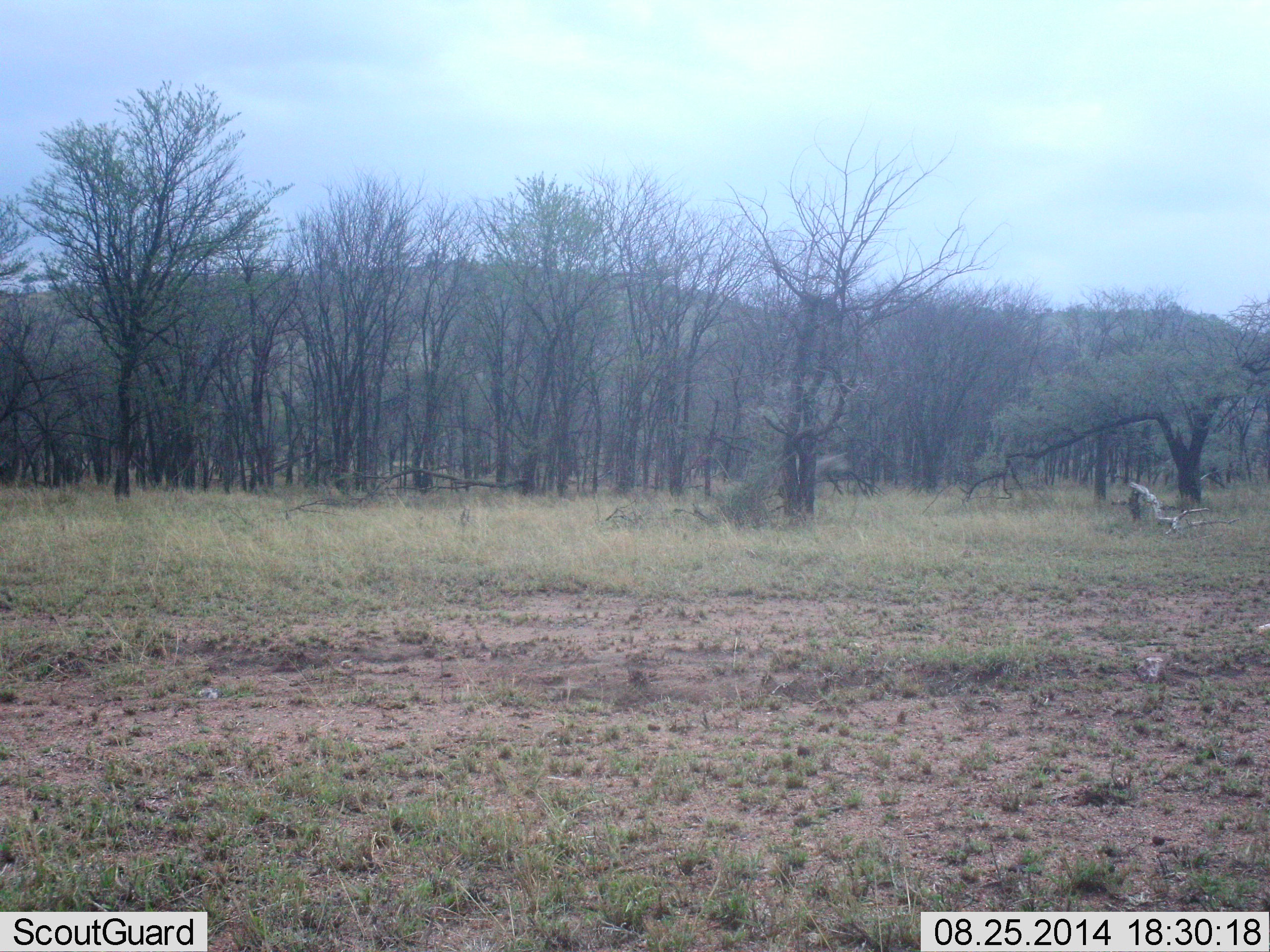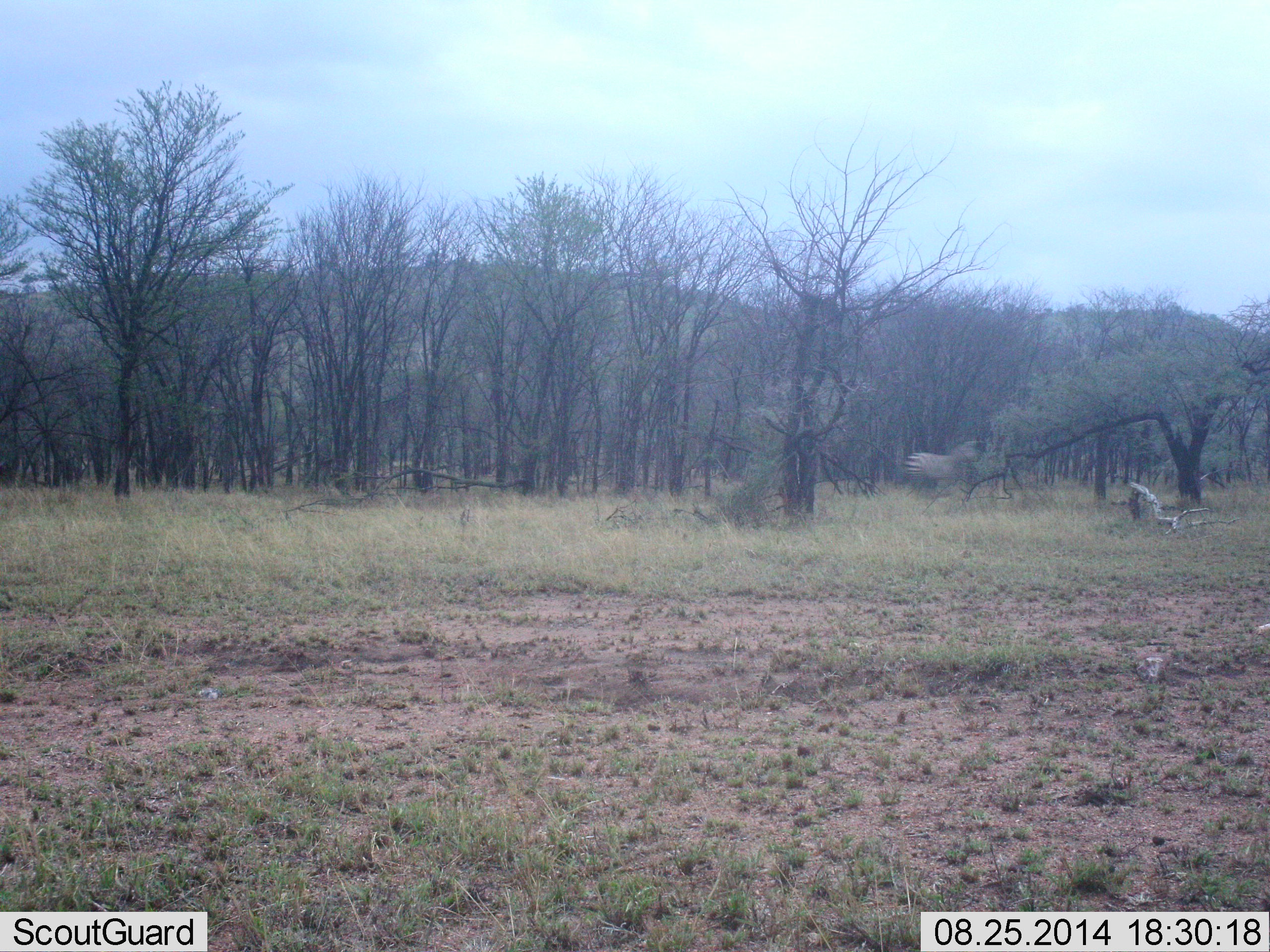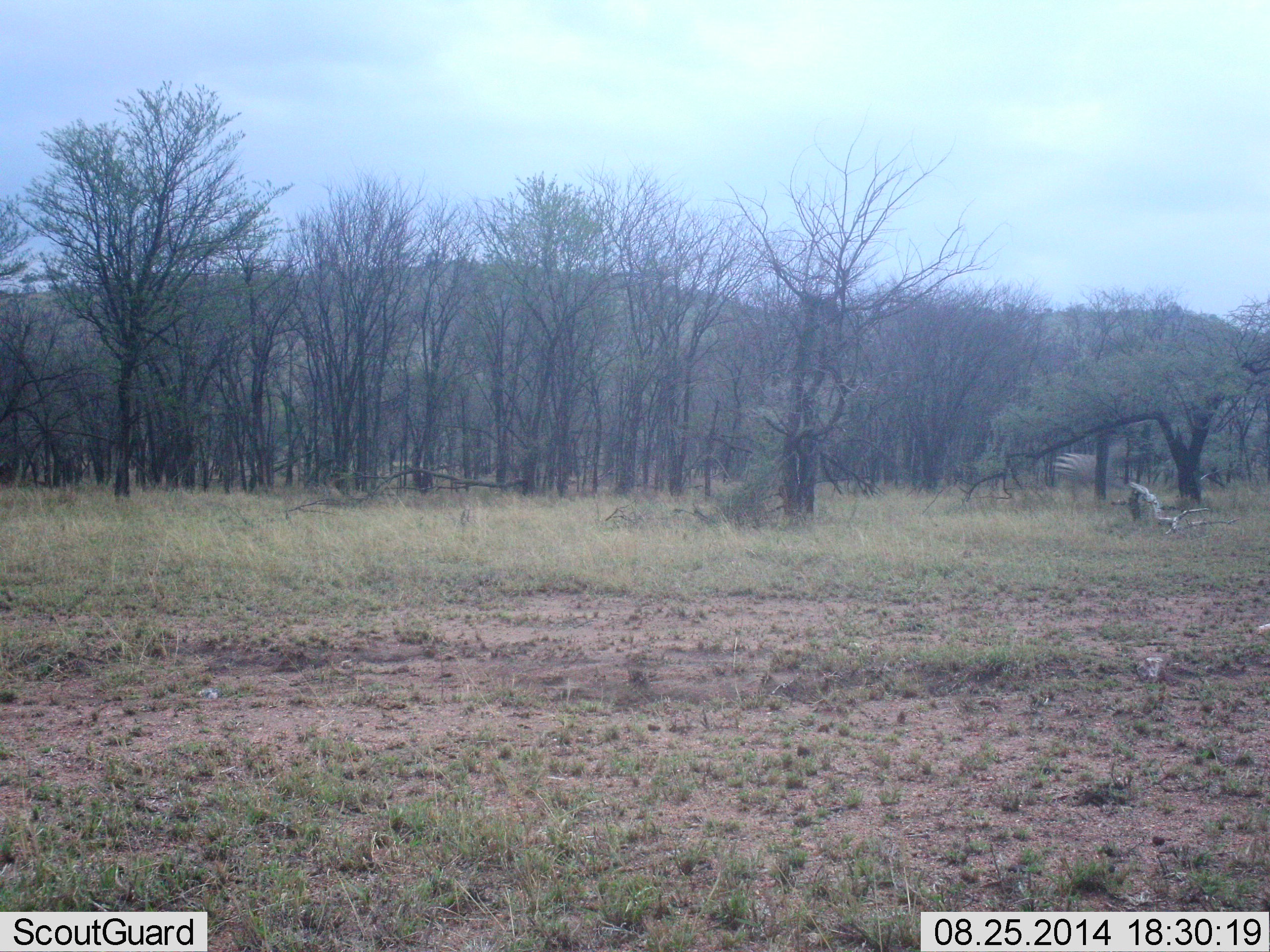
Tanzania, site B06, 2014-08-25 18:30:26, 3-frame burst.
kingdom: Animalia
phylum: Chordata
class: Mammalia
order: Perissodactyla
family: Equidae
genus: Equus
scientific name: Equus quagga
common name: plains zebra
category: zebra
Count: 1.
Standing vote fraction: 0%.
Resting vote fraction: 0%.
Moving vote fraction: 100%.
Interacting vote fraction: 0%.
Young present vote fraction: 0%.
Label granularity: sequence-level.